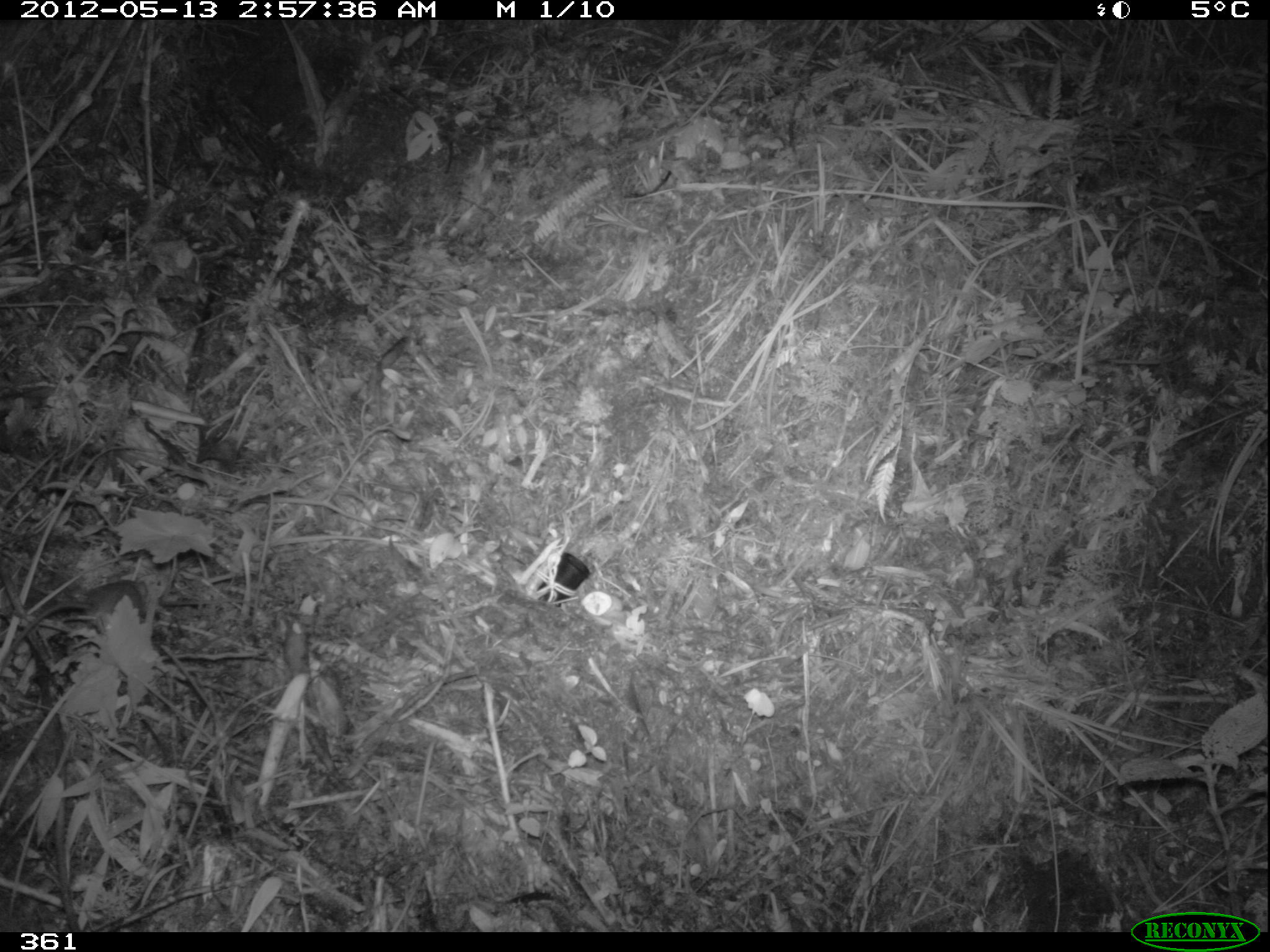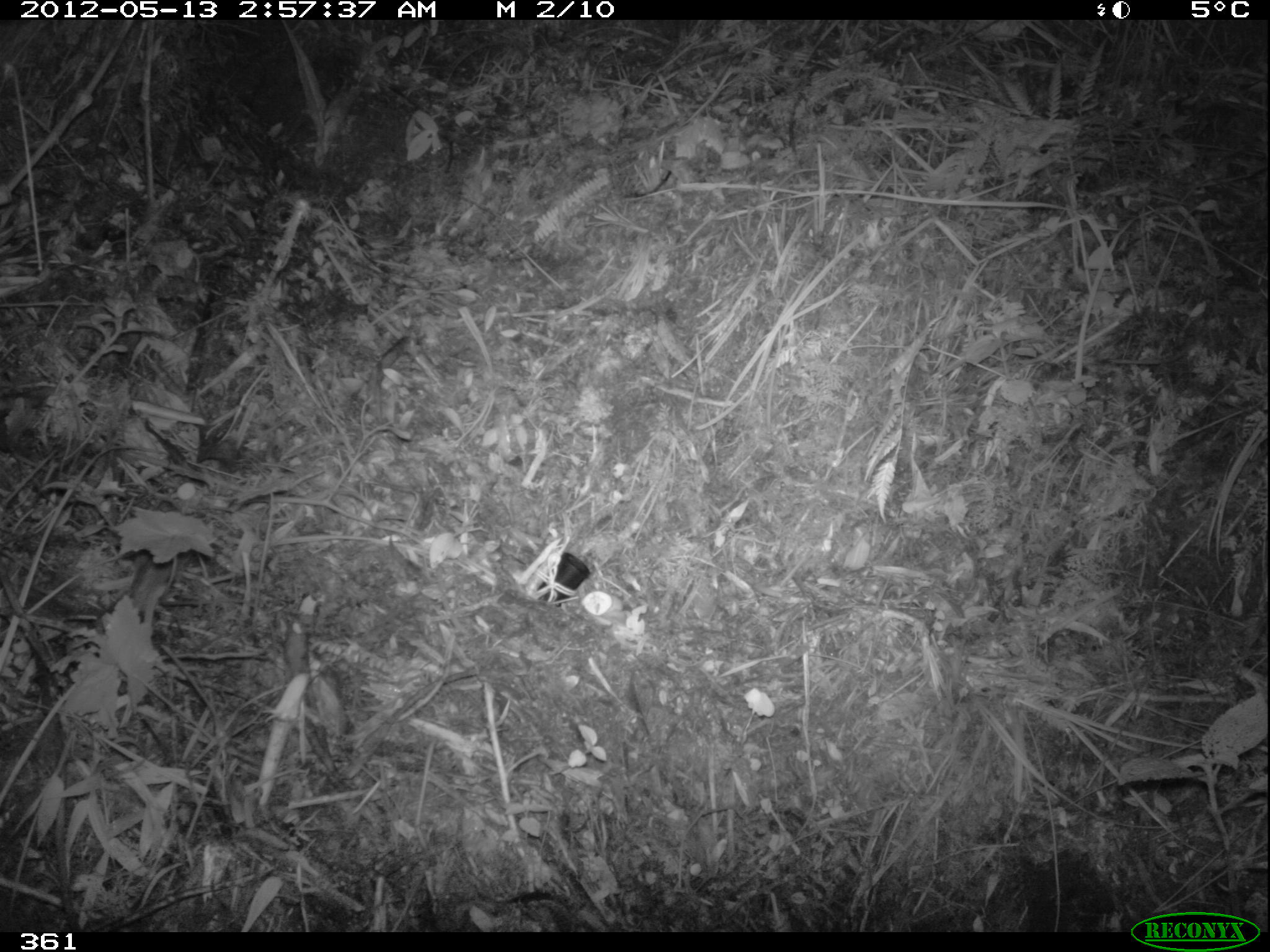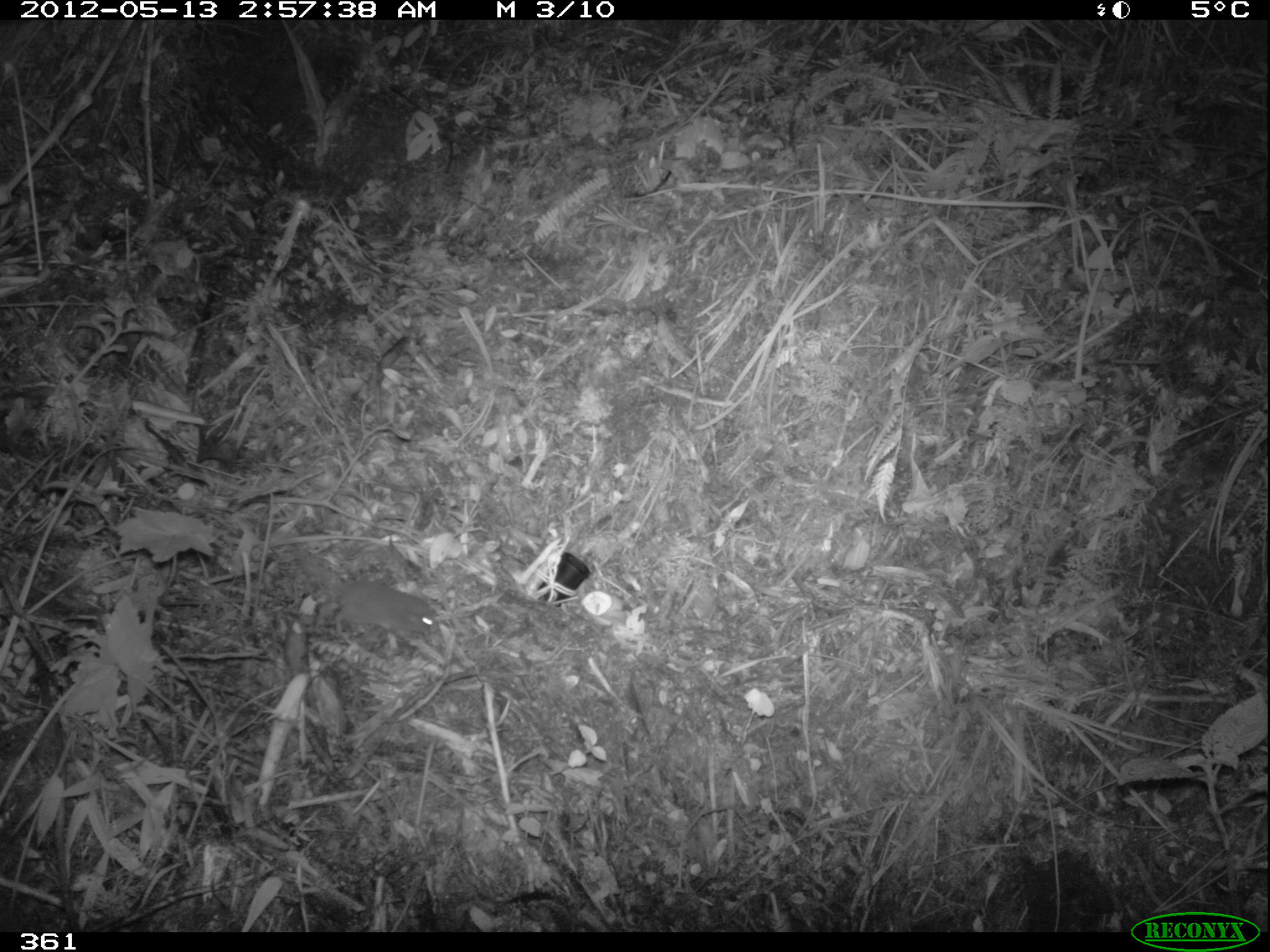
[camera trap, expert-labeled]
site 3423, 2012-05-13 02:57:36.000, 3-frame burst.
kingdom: Animalia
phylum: Chordata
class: Mammalia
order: Rodentia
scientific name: Rodentia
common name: rodents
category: unknown rodent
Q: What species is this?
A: Unknown rodent (rodents) (Rodentia).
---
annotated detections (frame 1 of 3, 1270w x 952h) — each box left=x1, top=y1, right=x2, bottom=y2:
unknown rodent: left=1, top=580, right=145, bottom=674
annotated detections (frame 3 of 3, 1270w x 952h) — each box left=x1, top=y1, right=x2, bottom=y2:
unknown rodent: left=315, top=581, right=433, bottom=642